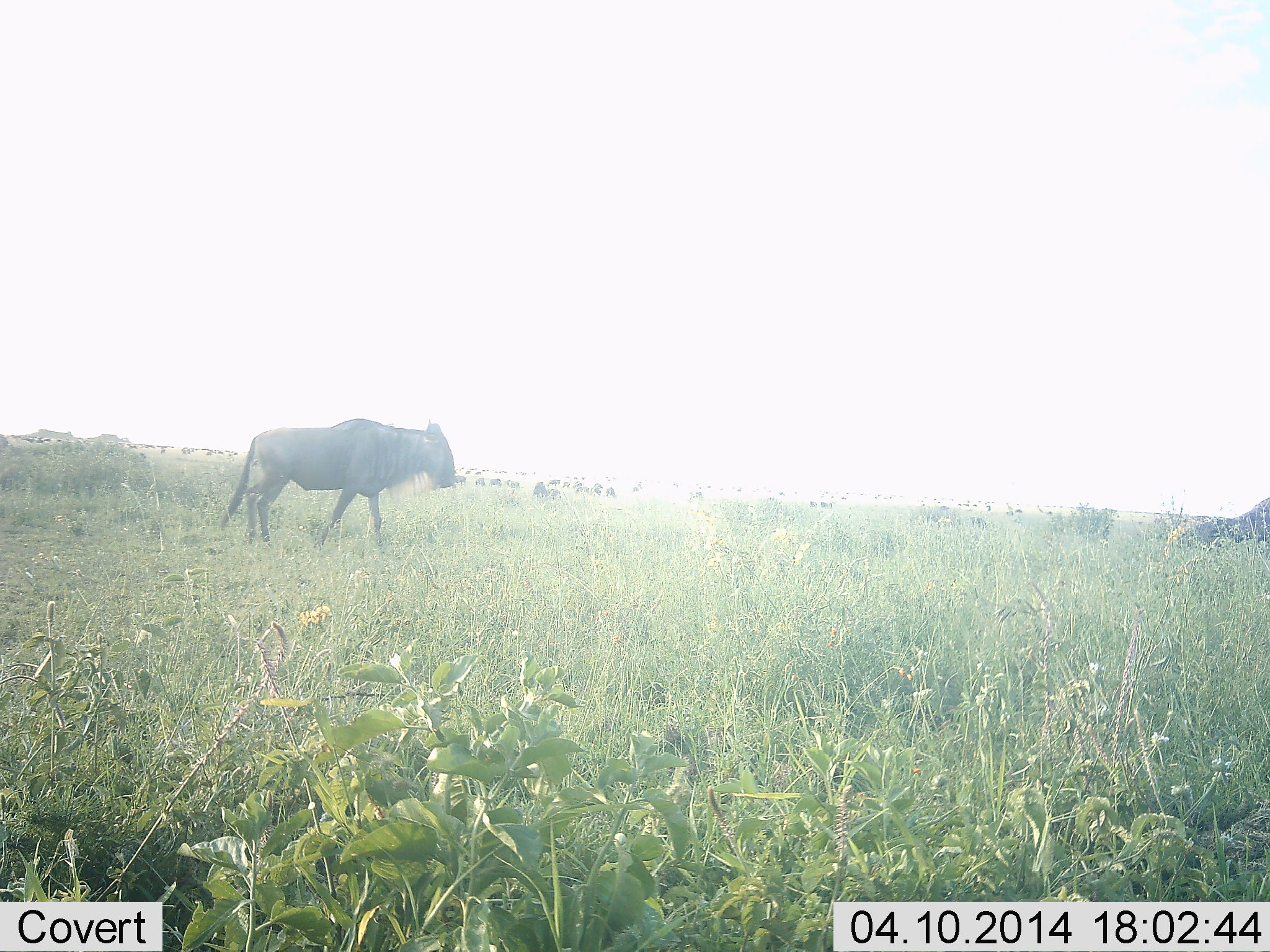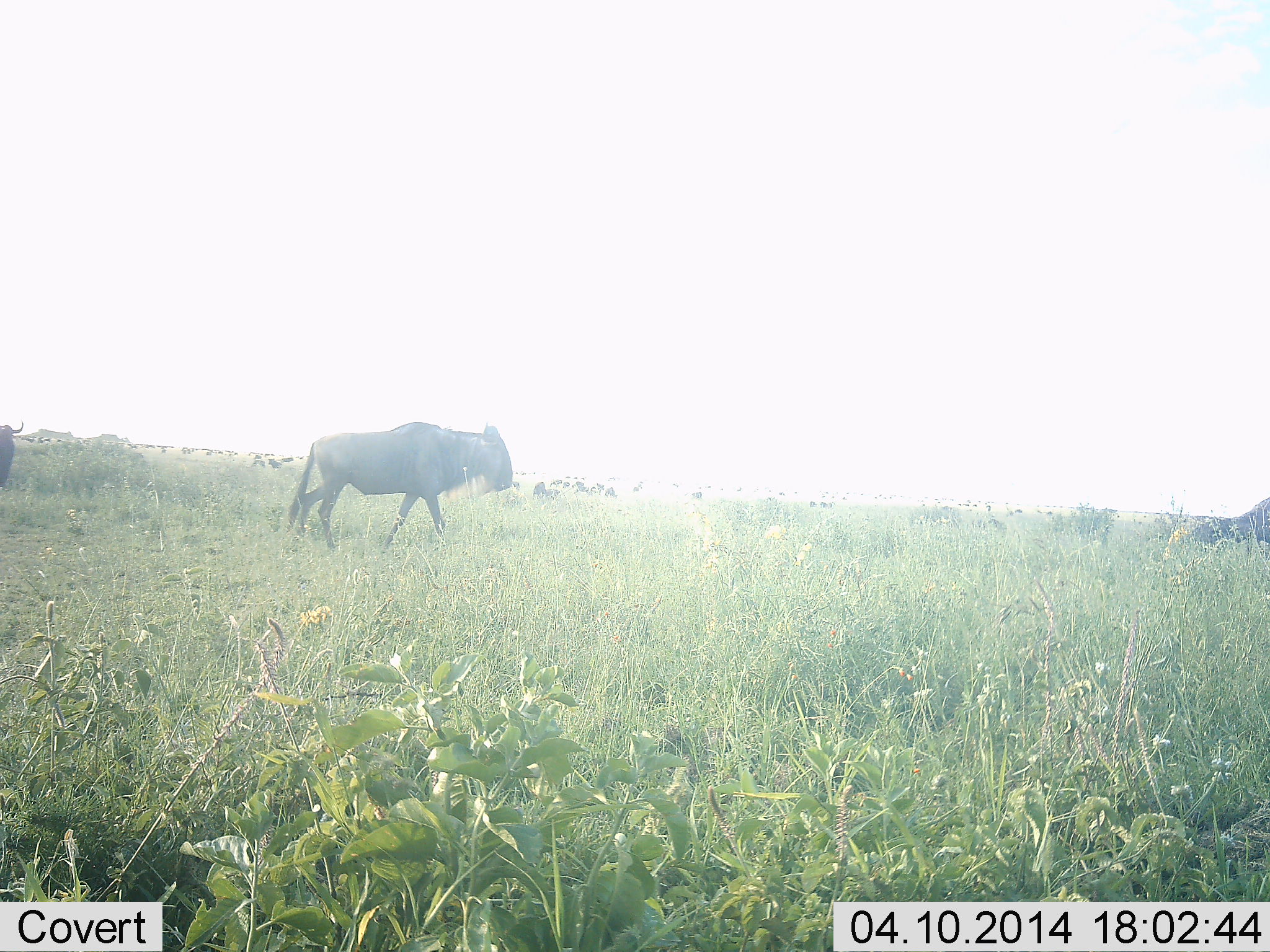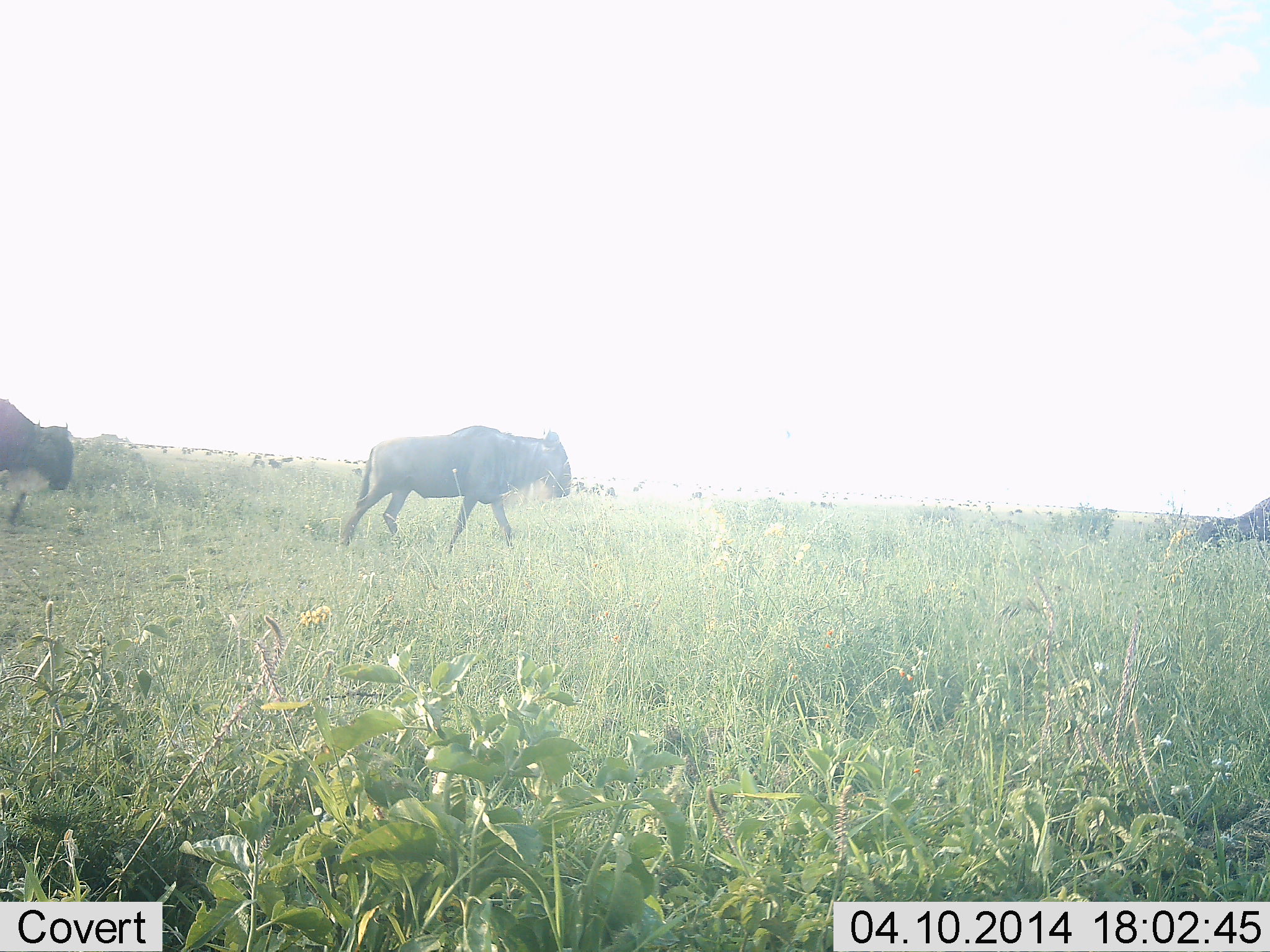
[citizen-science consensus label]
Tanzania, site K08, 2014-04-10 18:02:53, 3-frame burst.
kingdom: Animalia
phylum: Chordata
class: Mammalia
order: Artiodactyla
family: Bovidae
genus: Connochaetes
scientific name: Connochaetes taurinus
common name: blue wildebeest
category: wildebeest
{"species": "wildebeest (blue wildebeest) (Connochaetes taurinus)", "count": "11-50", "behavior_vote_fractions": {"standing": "50%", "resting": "10%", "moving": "100%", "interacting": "10%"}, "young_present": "10%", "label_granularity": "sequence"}